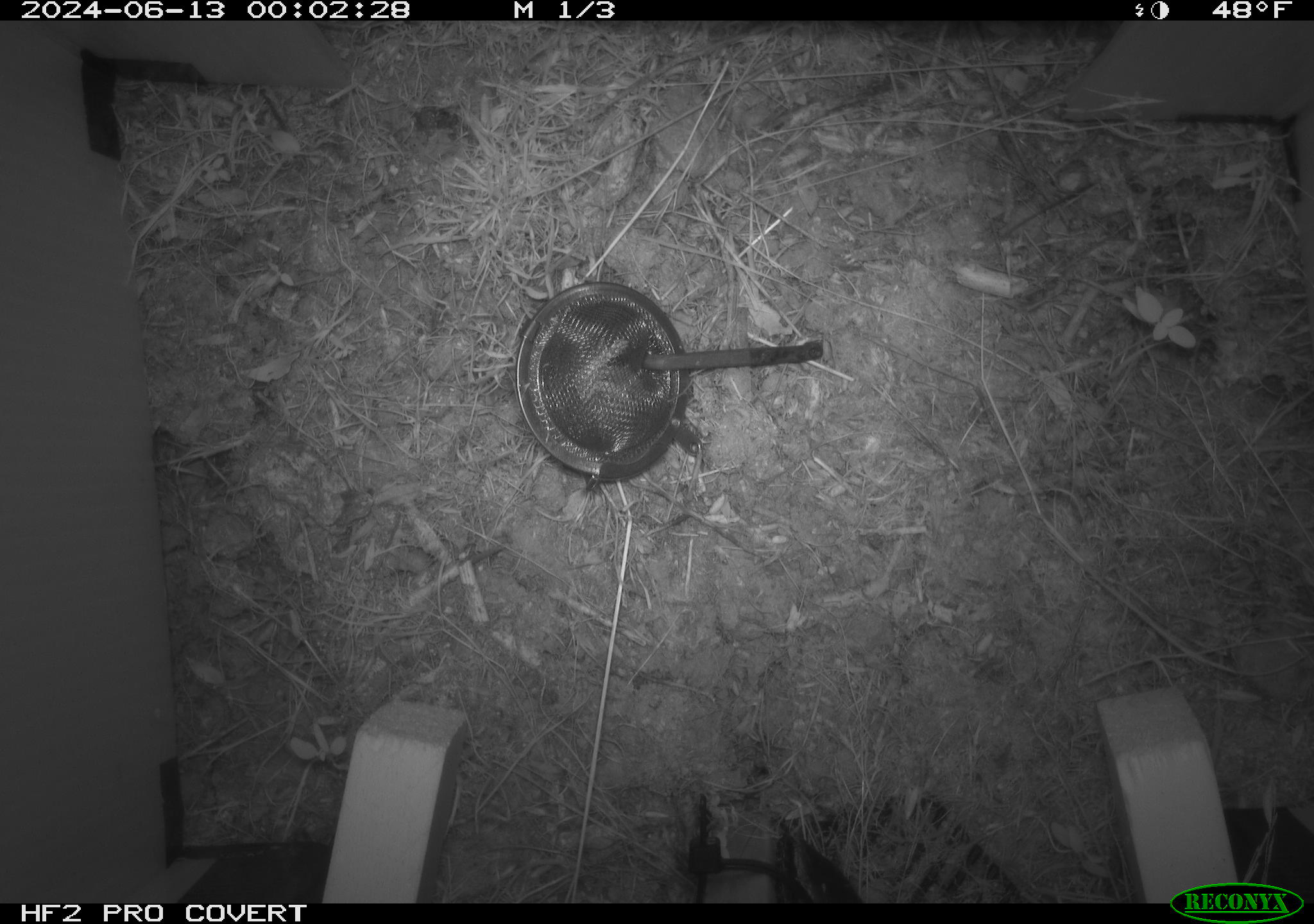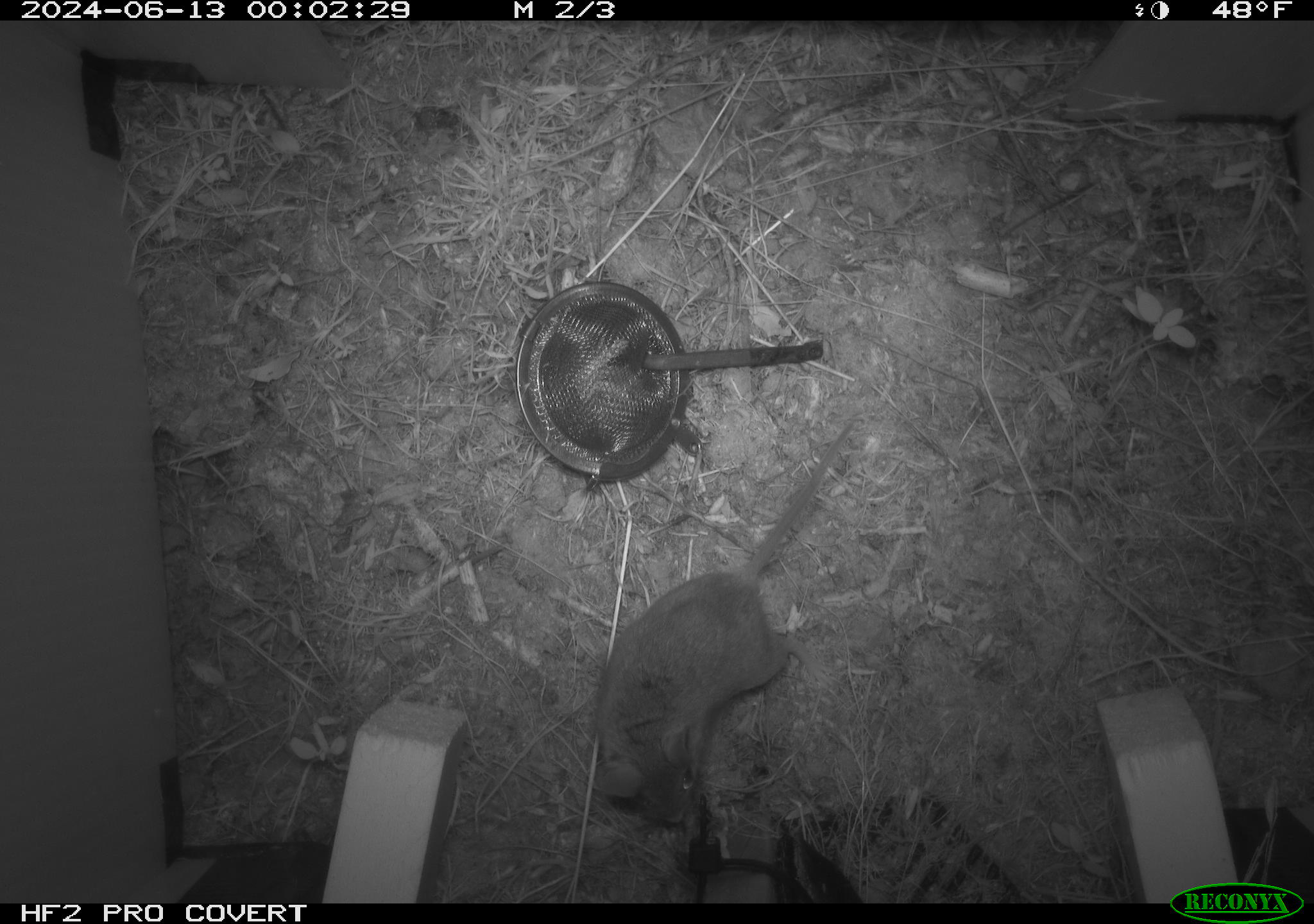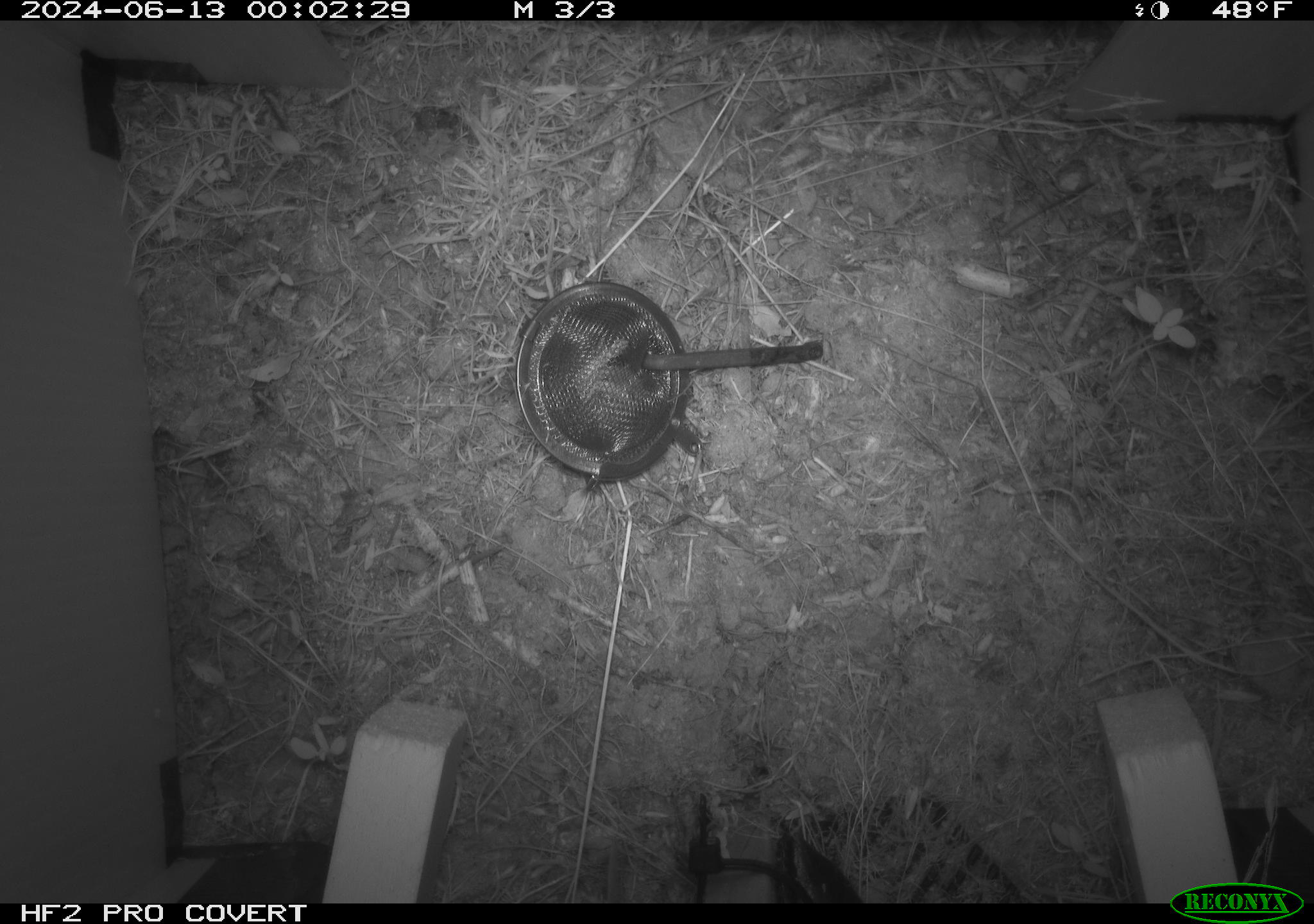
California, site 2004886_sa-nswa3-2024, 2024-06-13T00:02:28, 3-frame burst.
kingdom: Animalia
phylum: Chordata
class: Mammalia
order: Rodentia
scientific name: Rodentia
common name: rodent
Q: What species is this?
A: Rodent (Rodentia).